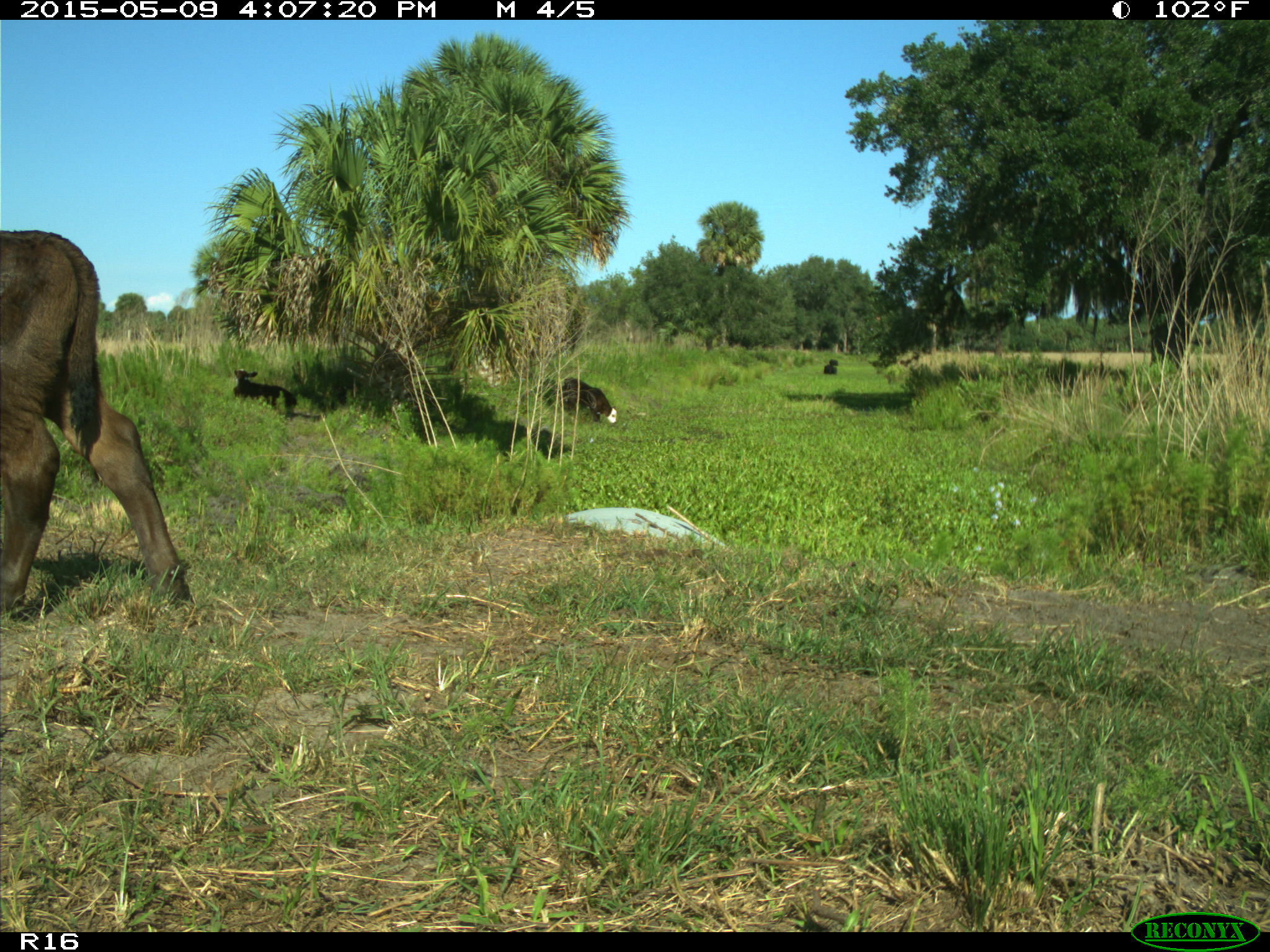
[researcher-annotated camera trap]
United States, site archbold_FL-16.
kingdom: Animalia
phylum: Chordata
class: Mammalia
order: Artiodactyla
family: Bovidae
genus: Bos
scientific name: Bos taurus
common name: domestic cow